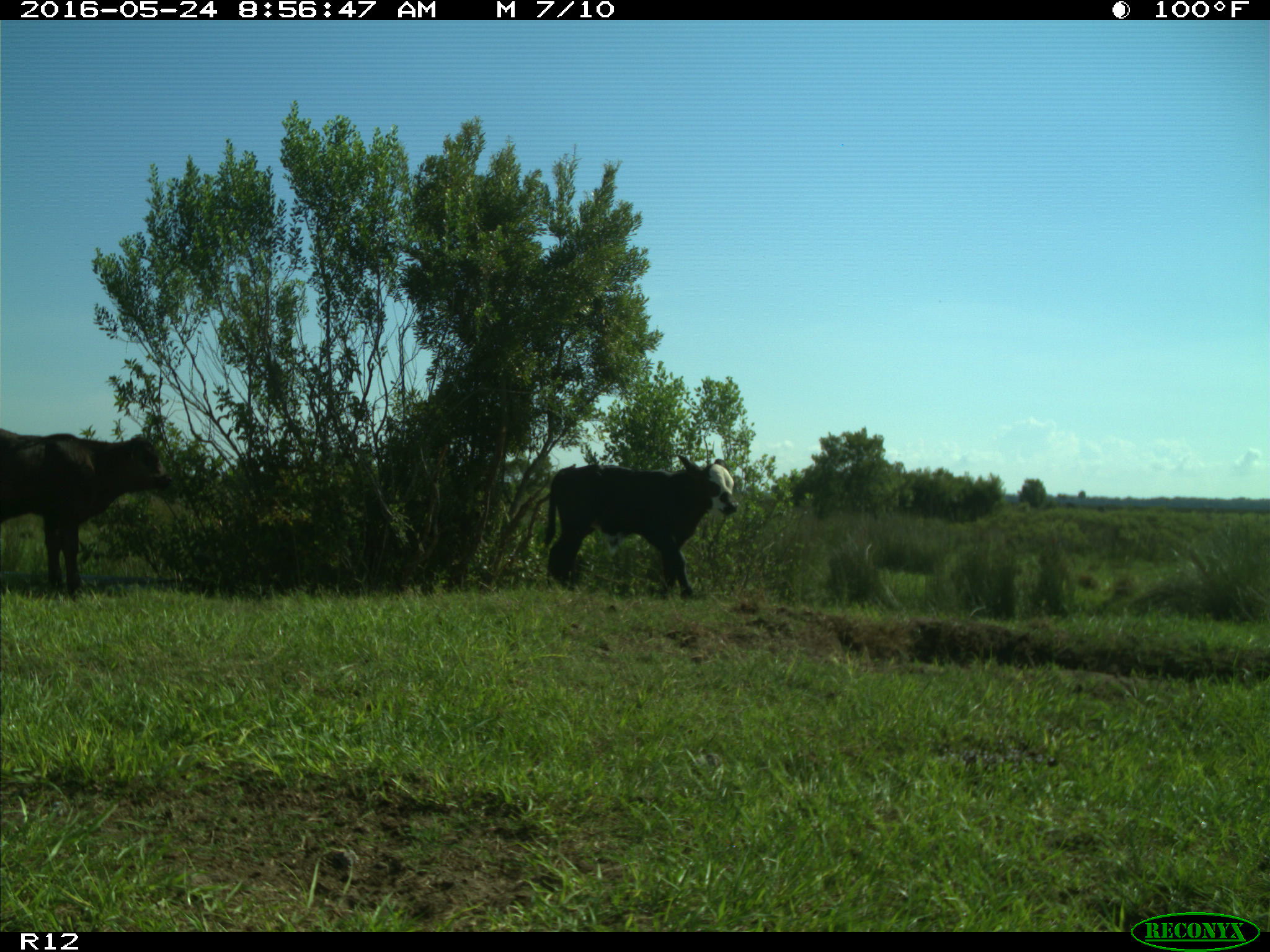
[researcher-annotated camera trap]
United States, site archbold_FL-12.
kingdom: Animalia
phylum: Chordata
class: Mammalia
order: Artiodactyla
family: Bovidae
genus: Bos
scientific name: Bos taurus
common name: domestic cow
Bos taurus (domestic cow).